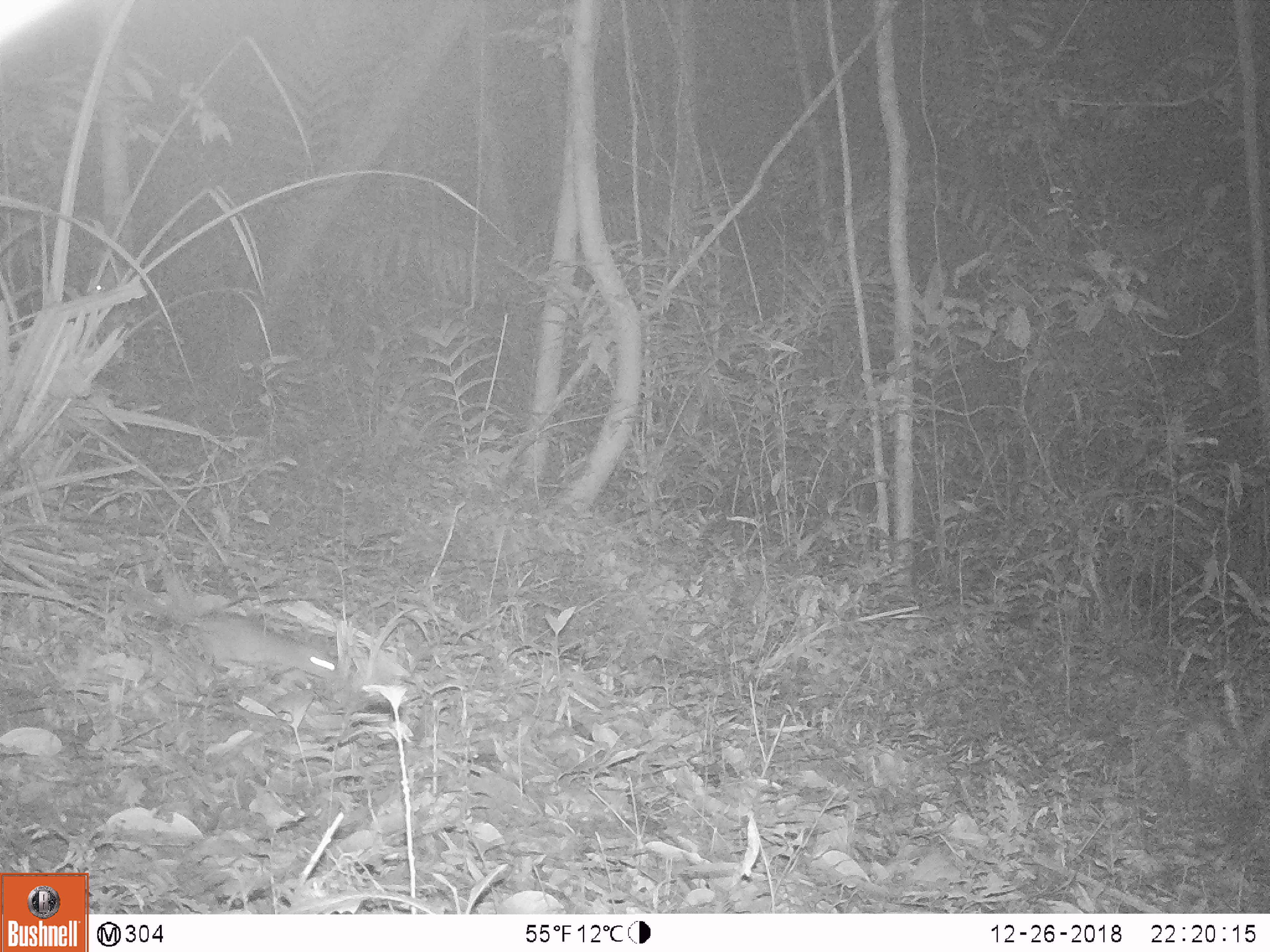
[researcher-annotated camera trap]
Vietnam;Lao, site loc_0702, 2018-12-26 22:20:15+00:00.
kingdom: Animalia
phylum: Chordata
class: Mammalia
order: Rodentia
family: Muridae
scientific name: Muridae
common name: old-world mice and rats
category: unidentified murid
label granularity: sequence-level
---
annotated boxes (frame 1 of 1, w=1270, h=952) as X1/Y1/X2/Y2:
unidentified murid: 186/610/338/690